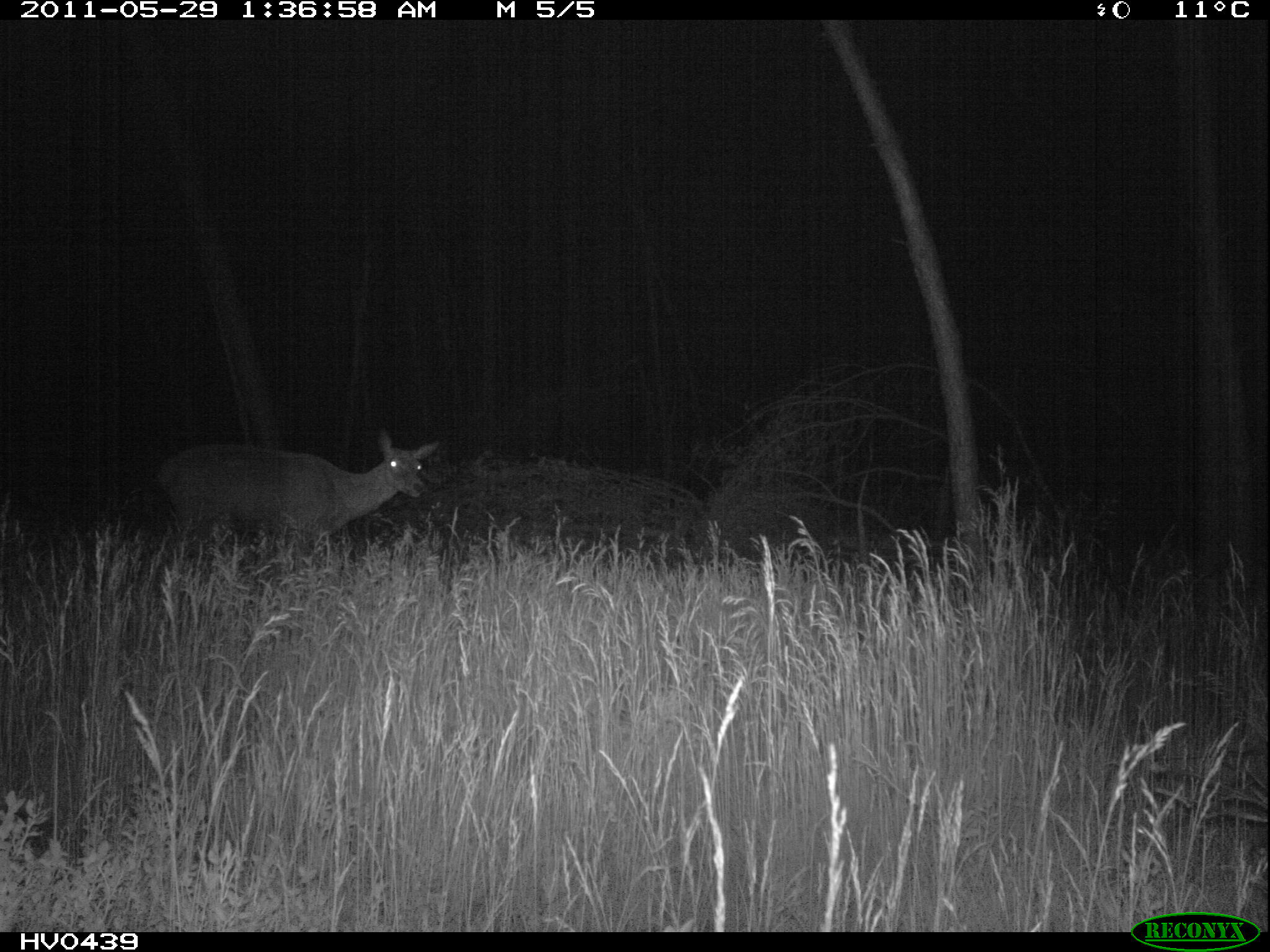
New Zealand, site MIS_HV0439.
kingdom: Animalia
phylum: Chordata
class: Mammalia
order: Artiodactyla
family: Cervidae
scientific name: Cervidae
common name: deer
Deer (Cervidae).